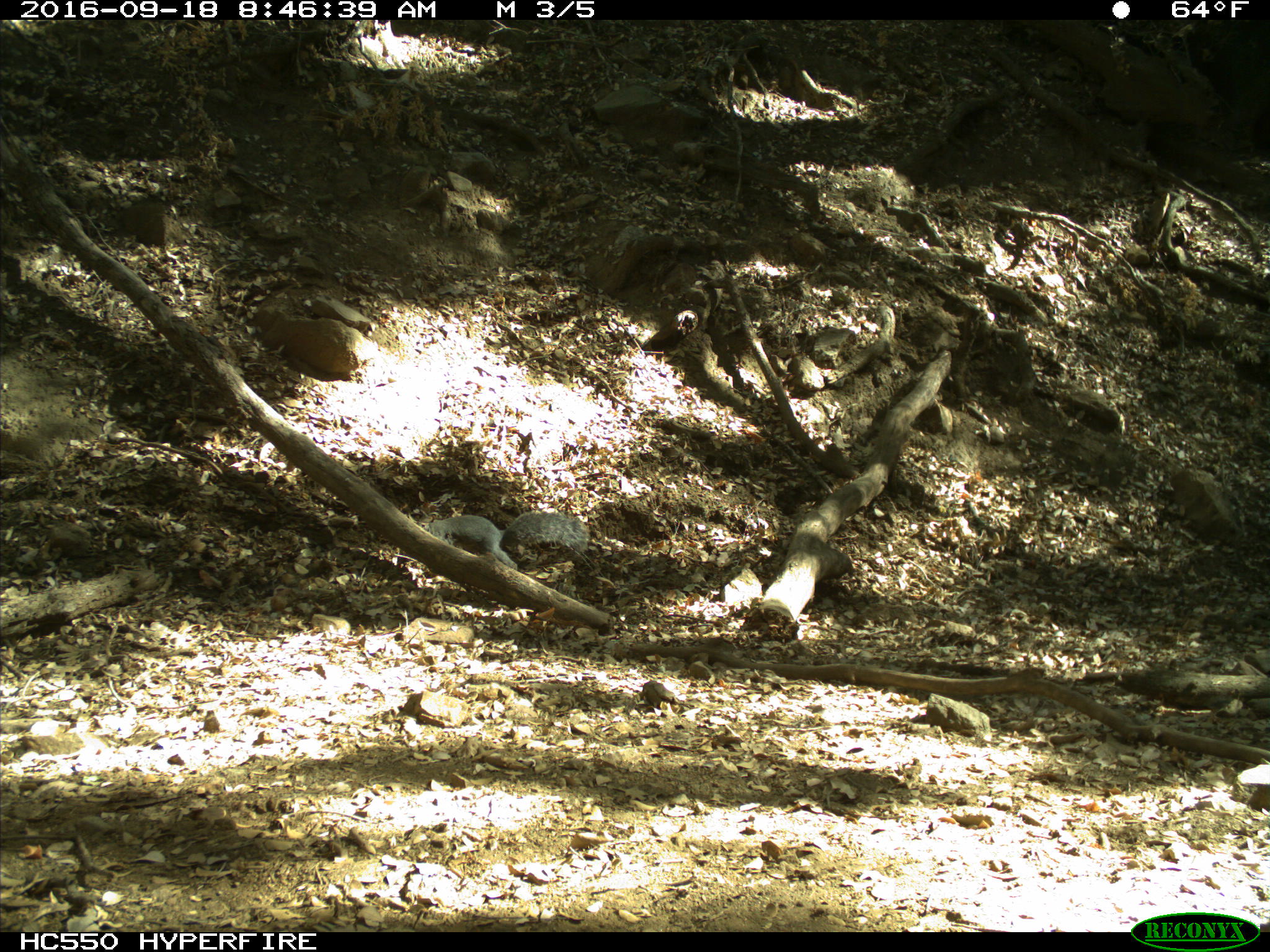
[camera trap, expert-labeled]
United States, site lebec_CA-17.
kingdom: Animalia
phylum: Chordata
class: Mammalia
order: Rodentia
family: Sciuridae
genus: Sciurus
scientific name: Sciurus carolinensis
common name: eastern gray squirrel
Sciurus carolinensis (eastern gray squirrel).